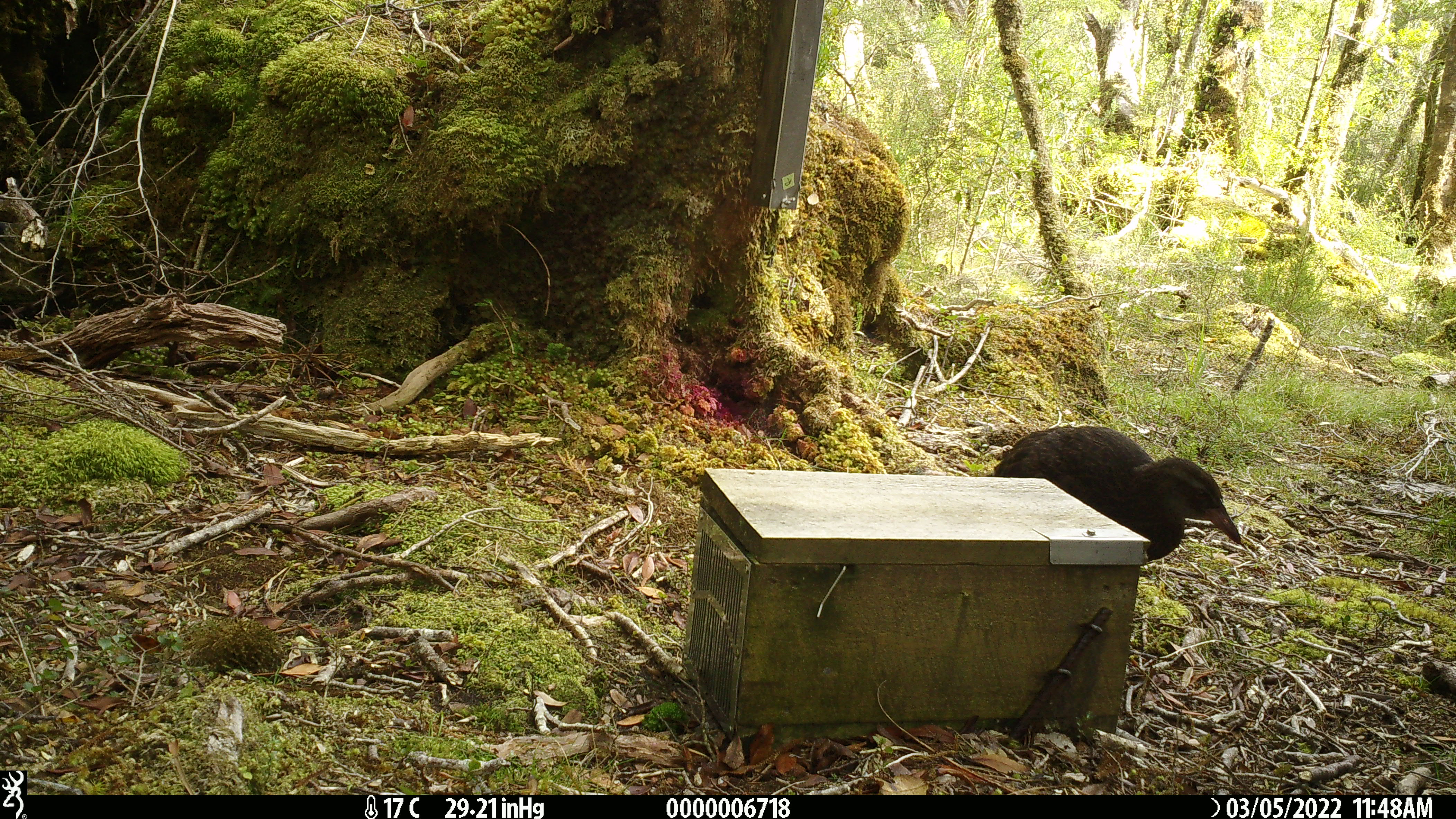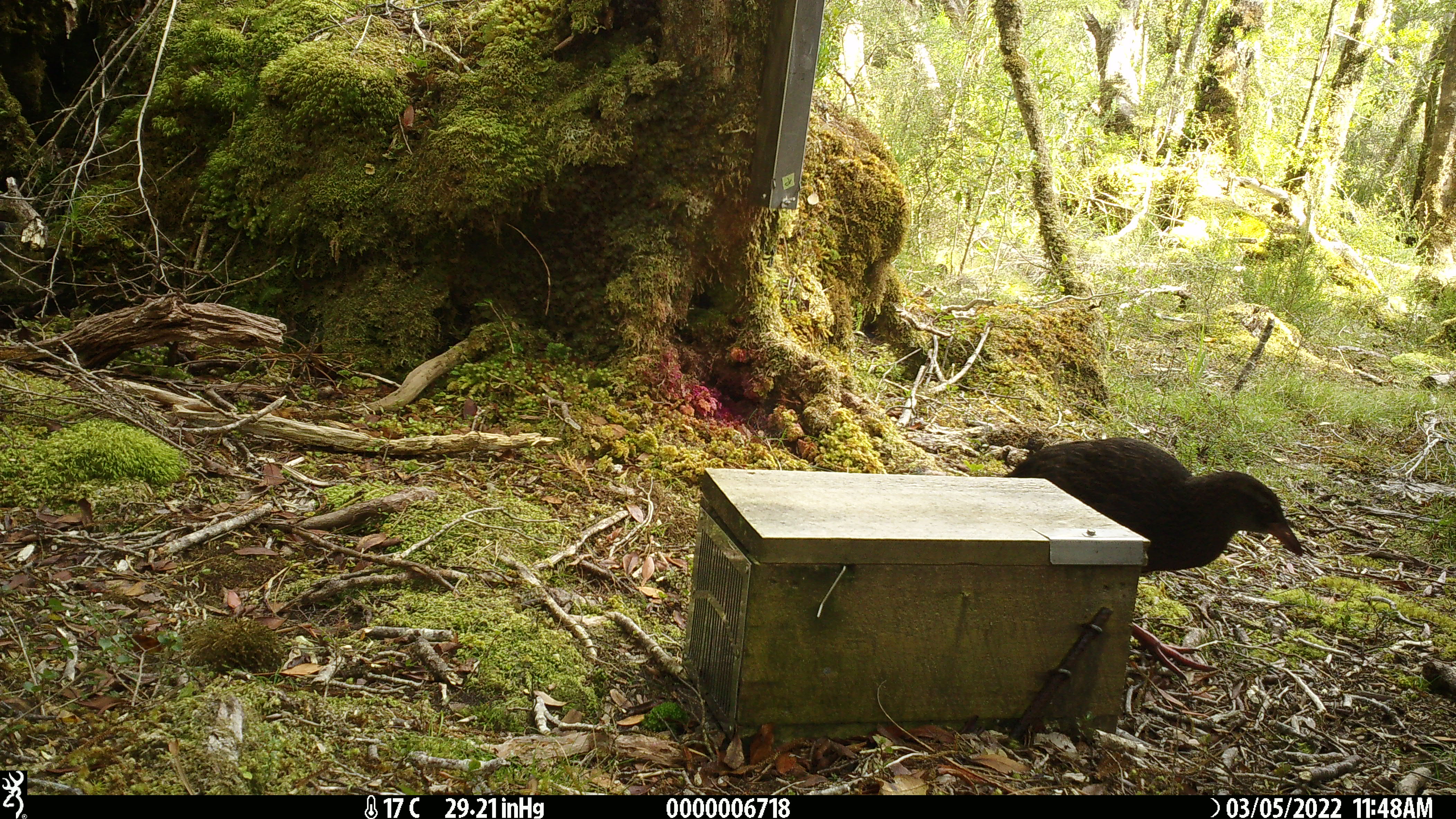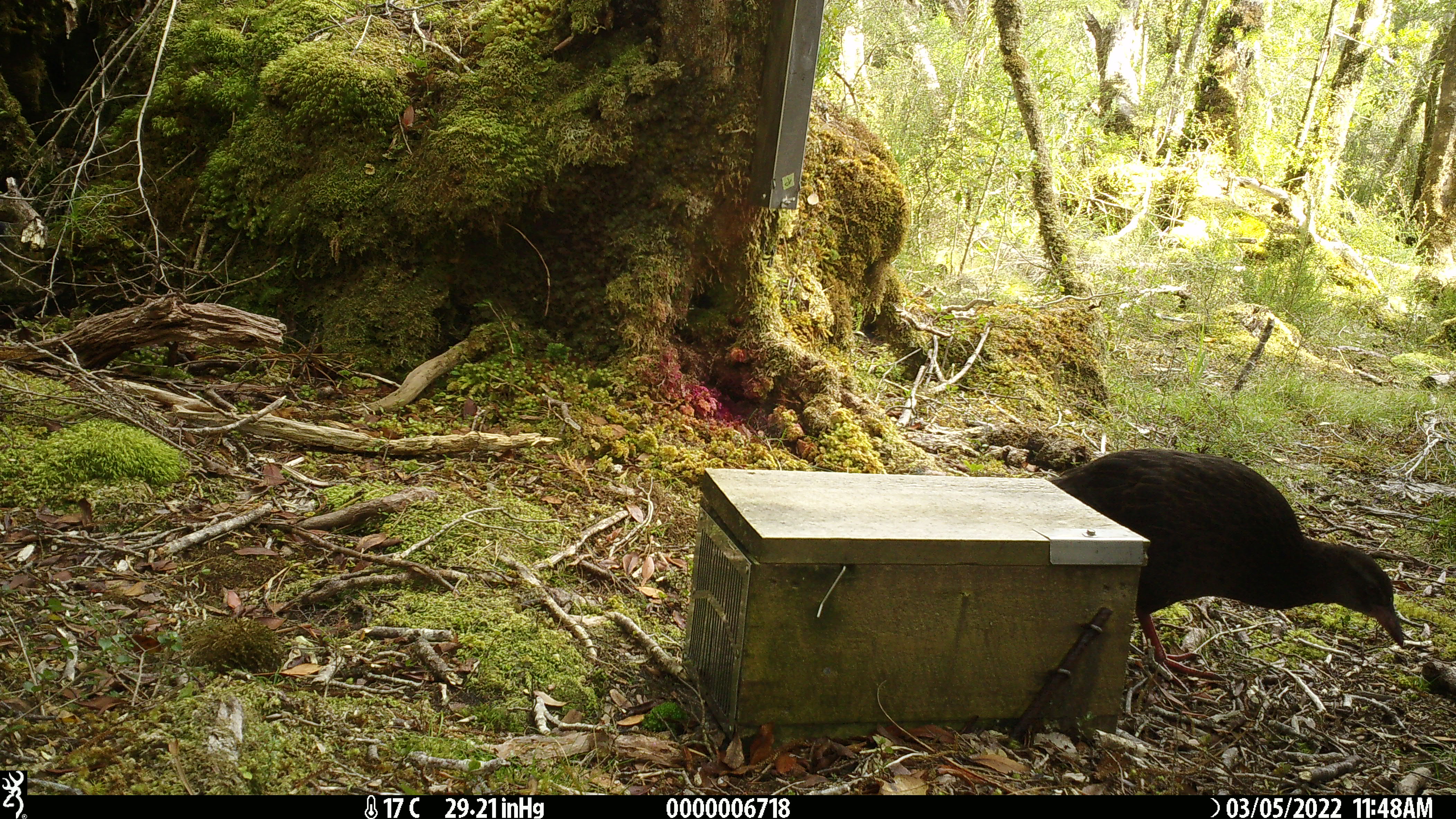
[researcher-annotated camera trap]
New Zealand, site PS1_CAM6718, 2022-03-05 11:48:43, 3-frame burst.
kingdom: Animalia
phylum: Chordata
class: Aves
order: Gruiformes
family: Rallidae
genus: Gallirallus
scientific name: Gallirallus australis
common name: weka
Weka (Gallirallus australis).